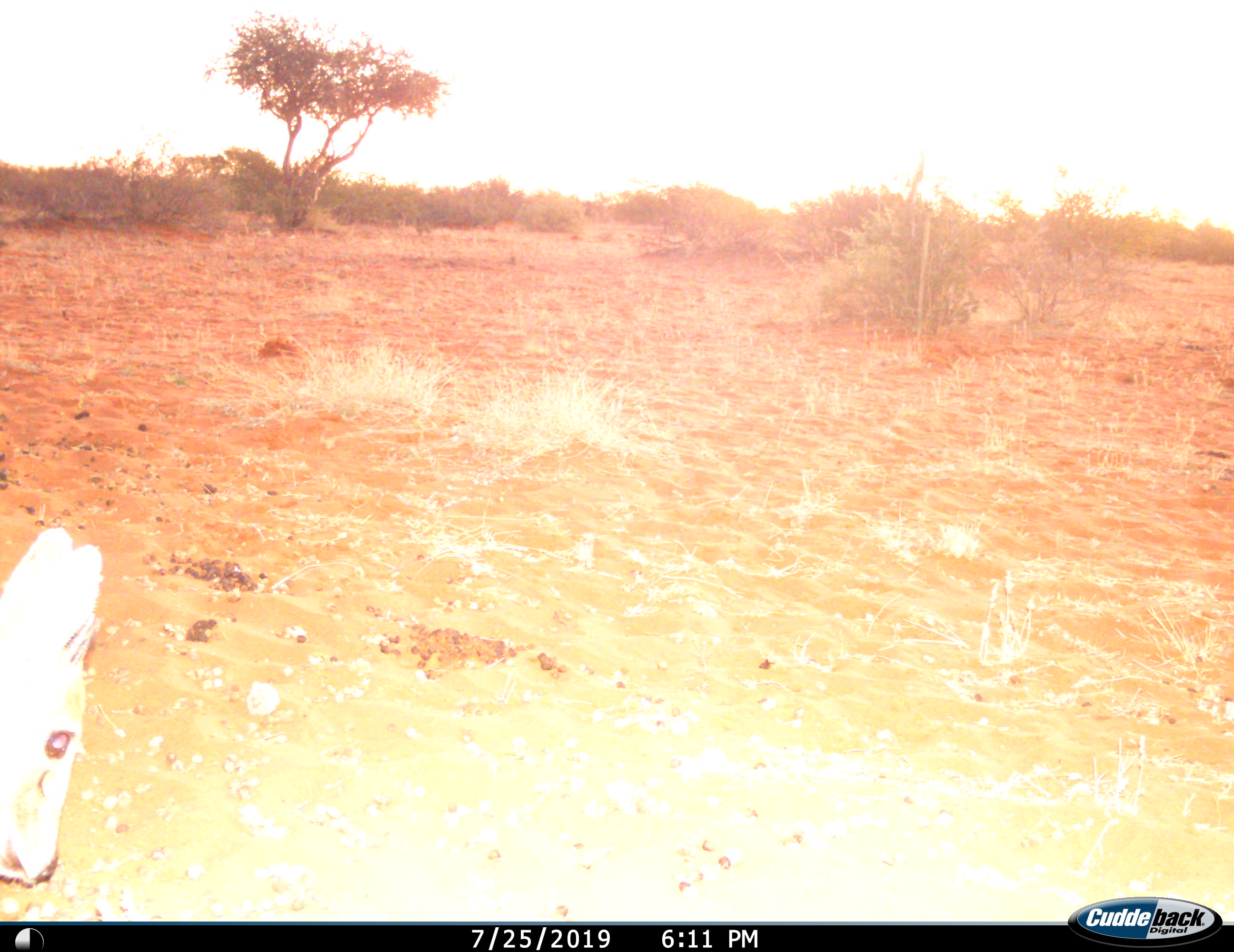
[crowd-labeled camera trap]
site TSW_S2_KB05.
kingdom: Animalia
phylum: Chordata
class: Mammalia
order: Artiodactyla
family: Bovidae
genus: Sylvicapra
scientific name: Sylvicapra grimmia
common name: common duiker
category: duikercommongrey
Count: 1.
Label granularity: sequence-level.